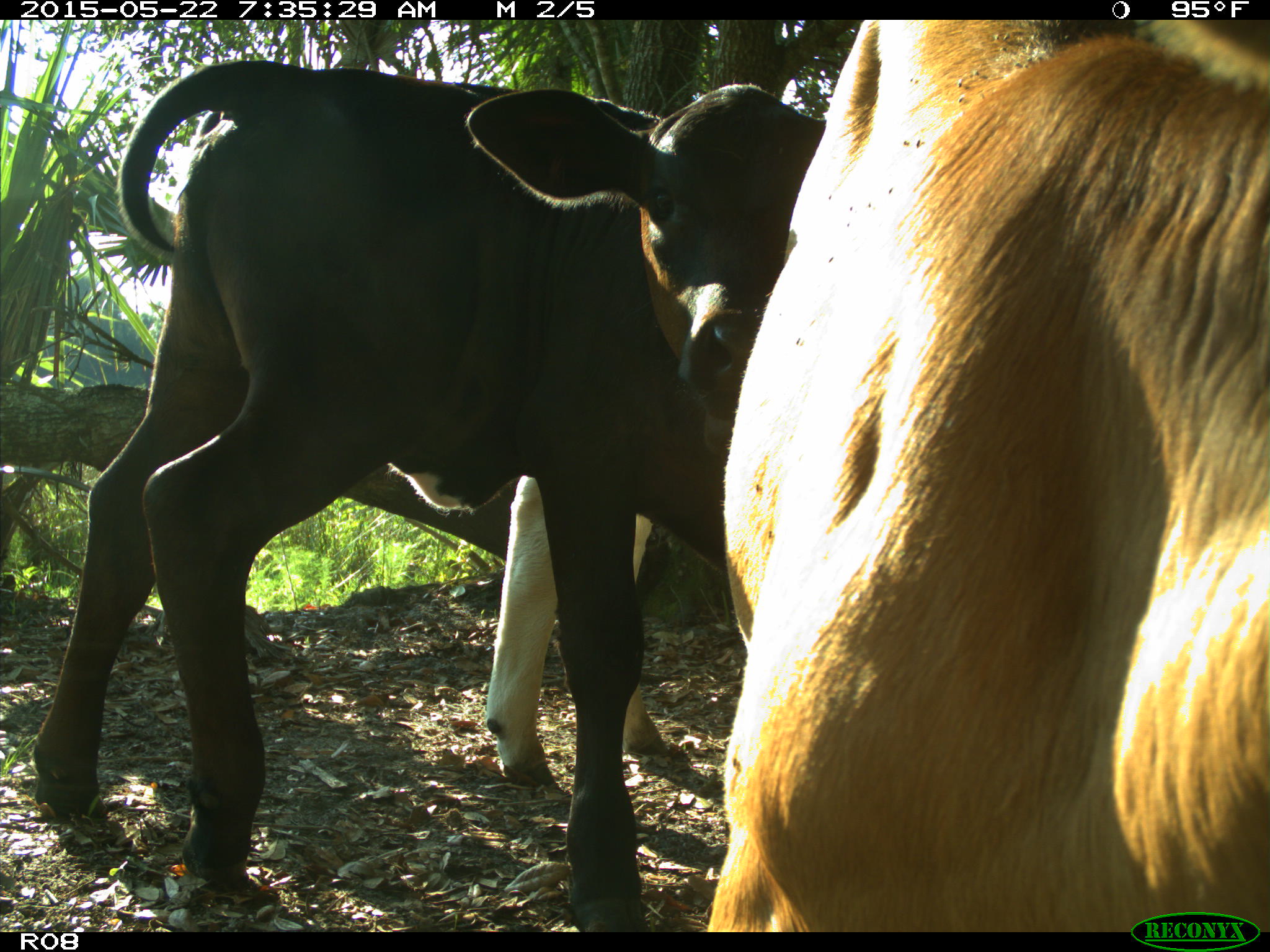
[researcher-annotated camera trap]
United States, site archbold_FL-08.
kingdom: Animalia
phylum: Chordata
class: Mammalia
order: Artiodactyla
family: Bovidae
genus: Bos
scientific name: Bos taurus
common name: domestic cow